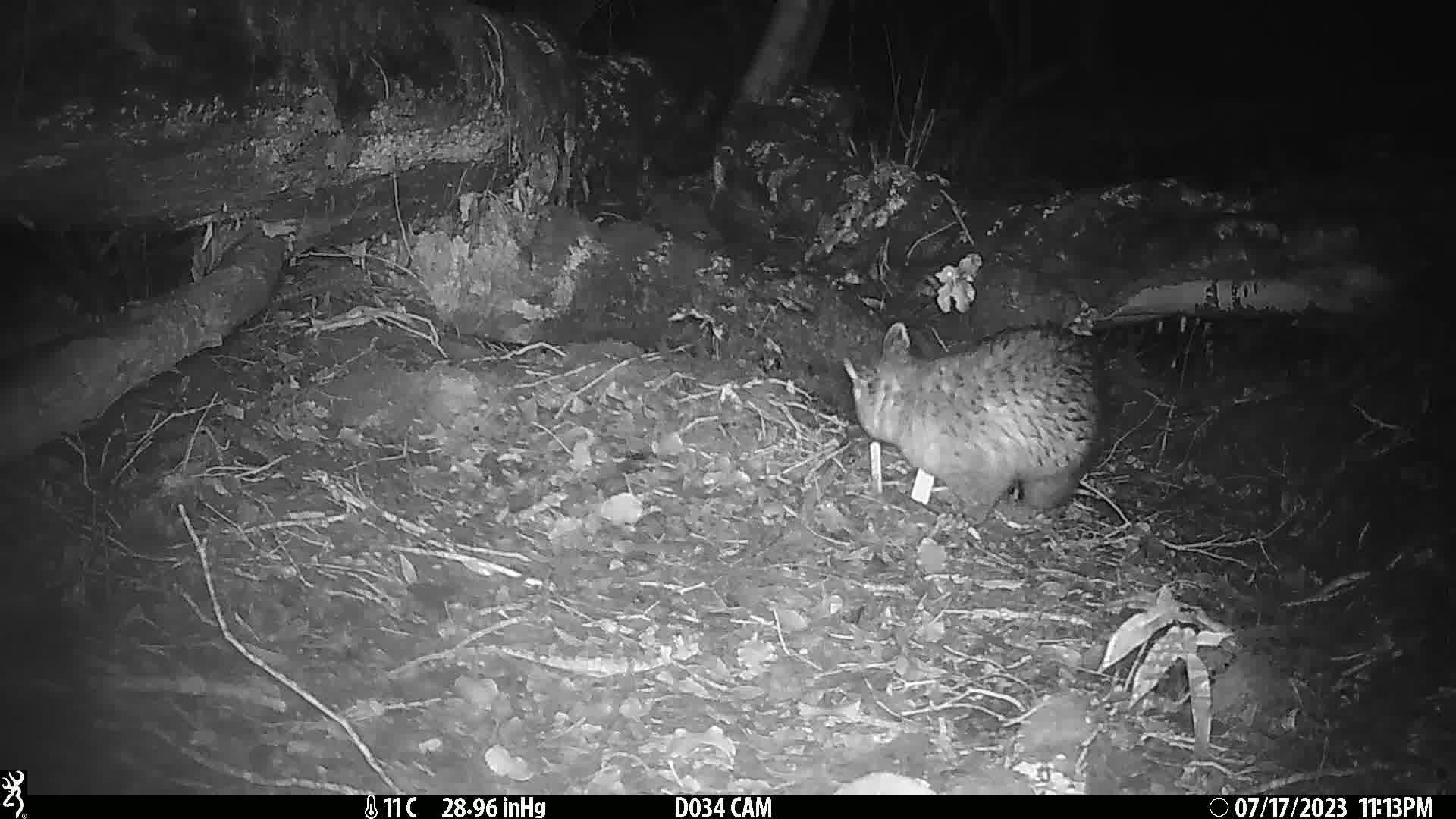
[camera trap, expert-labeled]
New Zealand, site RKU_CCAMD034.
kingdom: Animalia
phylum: Chordata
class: Mammalia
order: Diprotodontia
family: Phalangeridae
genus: Trichosurus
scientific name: Trichosurus vulpecula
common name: common brushtail possum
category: possum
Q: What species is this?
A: Possum (common brushtail possum) (Trichosurus vulpecula).